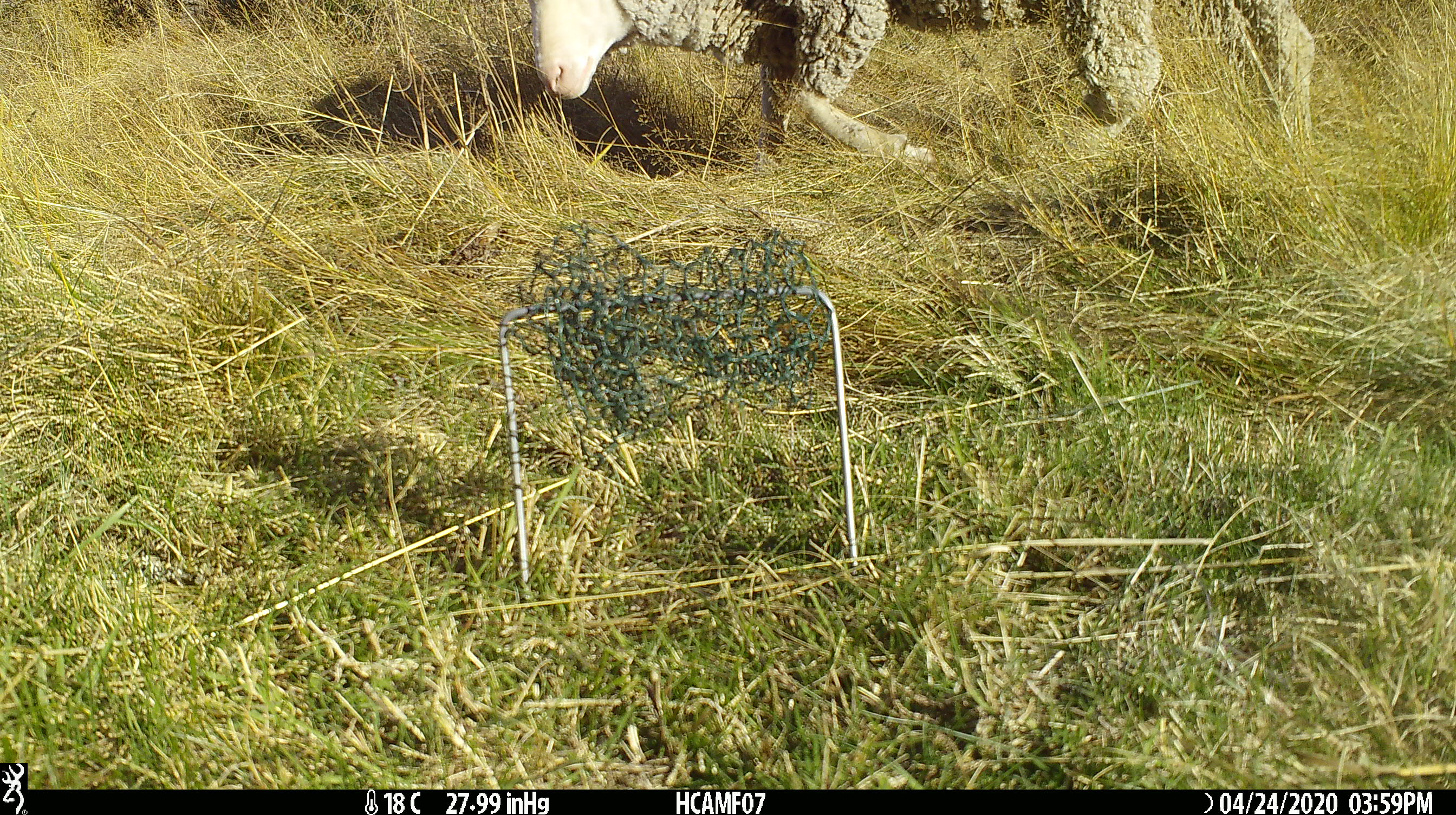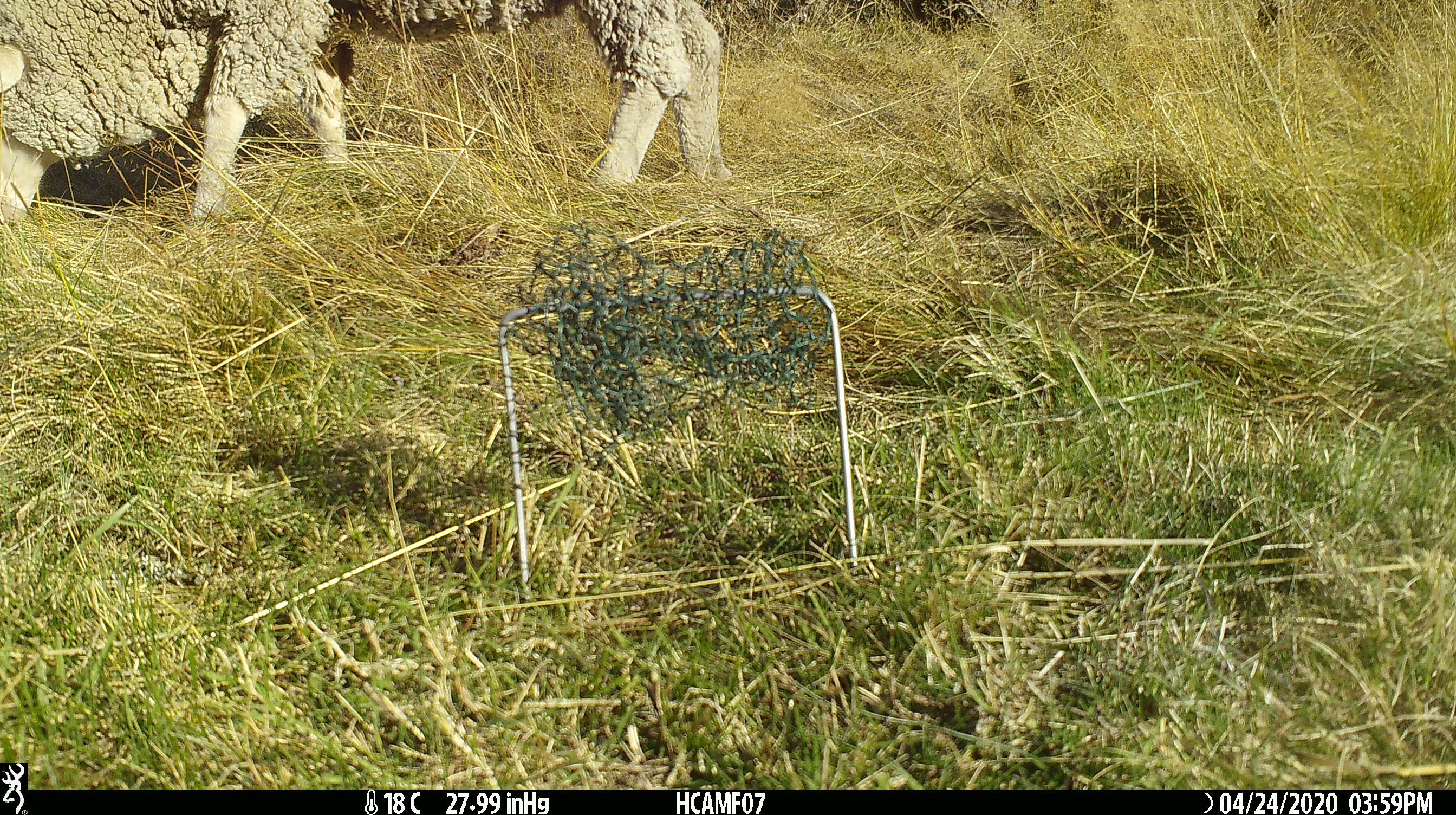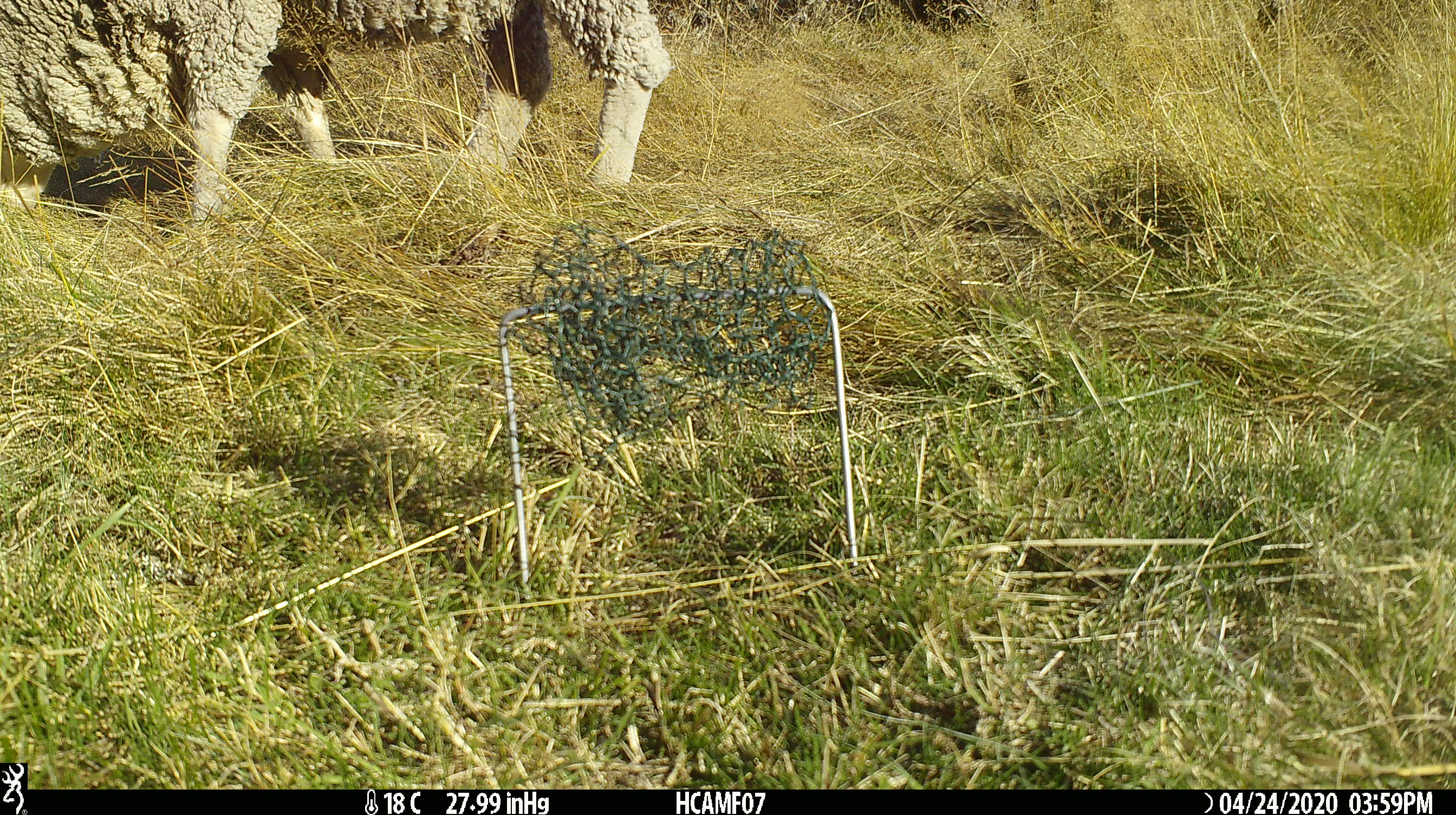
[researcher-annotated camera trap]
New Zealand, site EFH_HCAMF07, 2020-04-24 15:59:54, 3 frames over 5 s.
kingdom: Animalia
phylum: Chordata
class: Mammalia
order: Artiodactyla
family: Bovidae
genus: Ovis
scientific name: Ovis aries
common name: domestic sheep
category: sheep